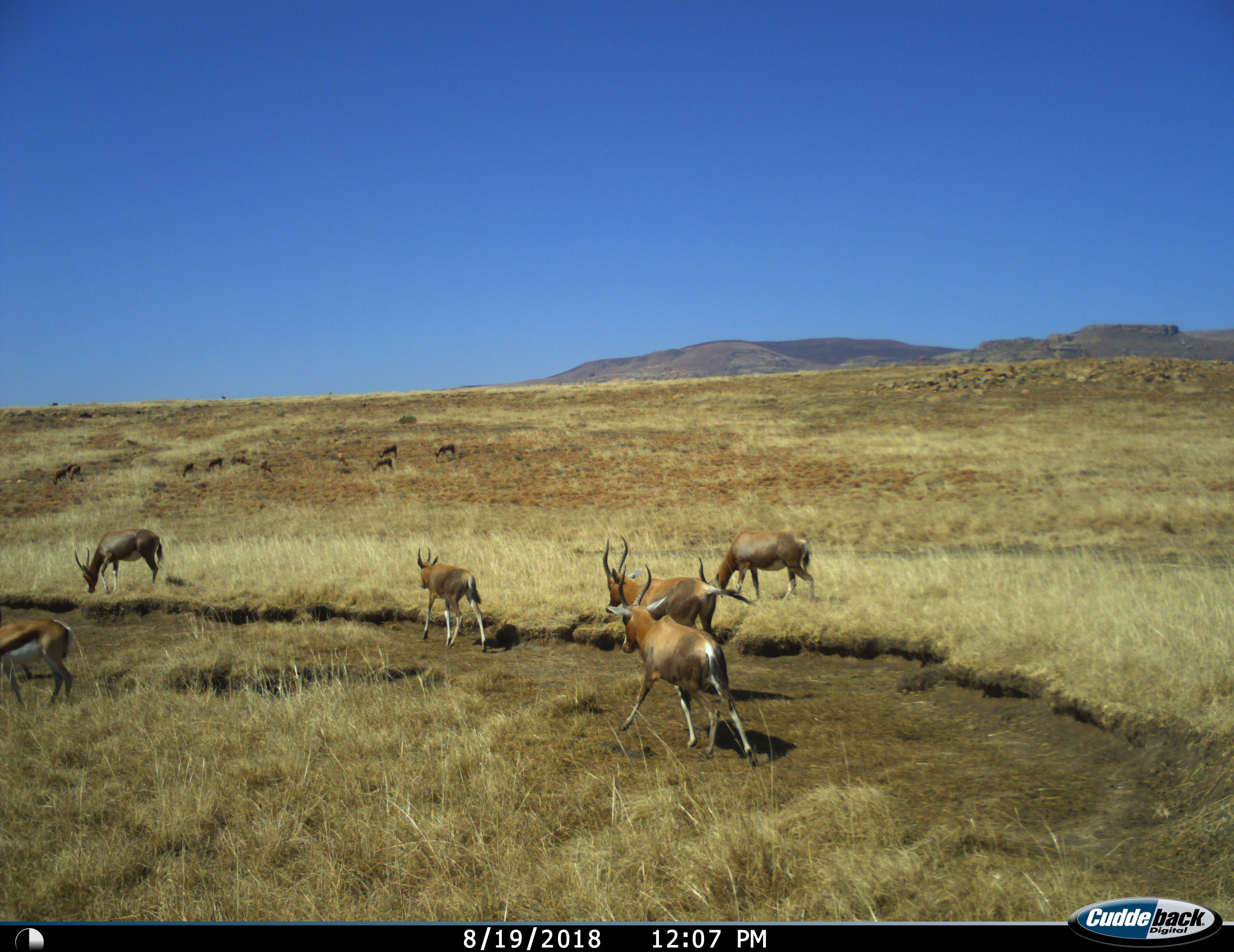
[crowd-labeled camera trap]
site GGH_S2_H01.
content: unidentified animal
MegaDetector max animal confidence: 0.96